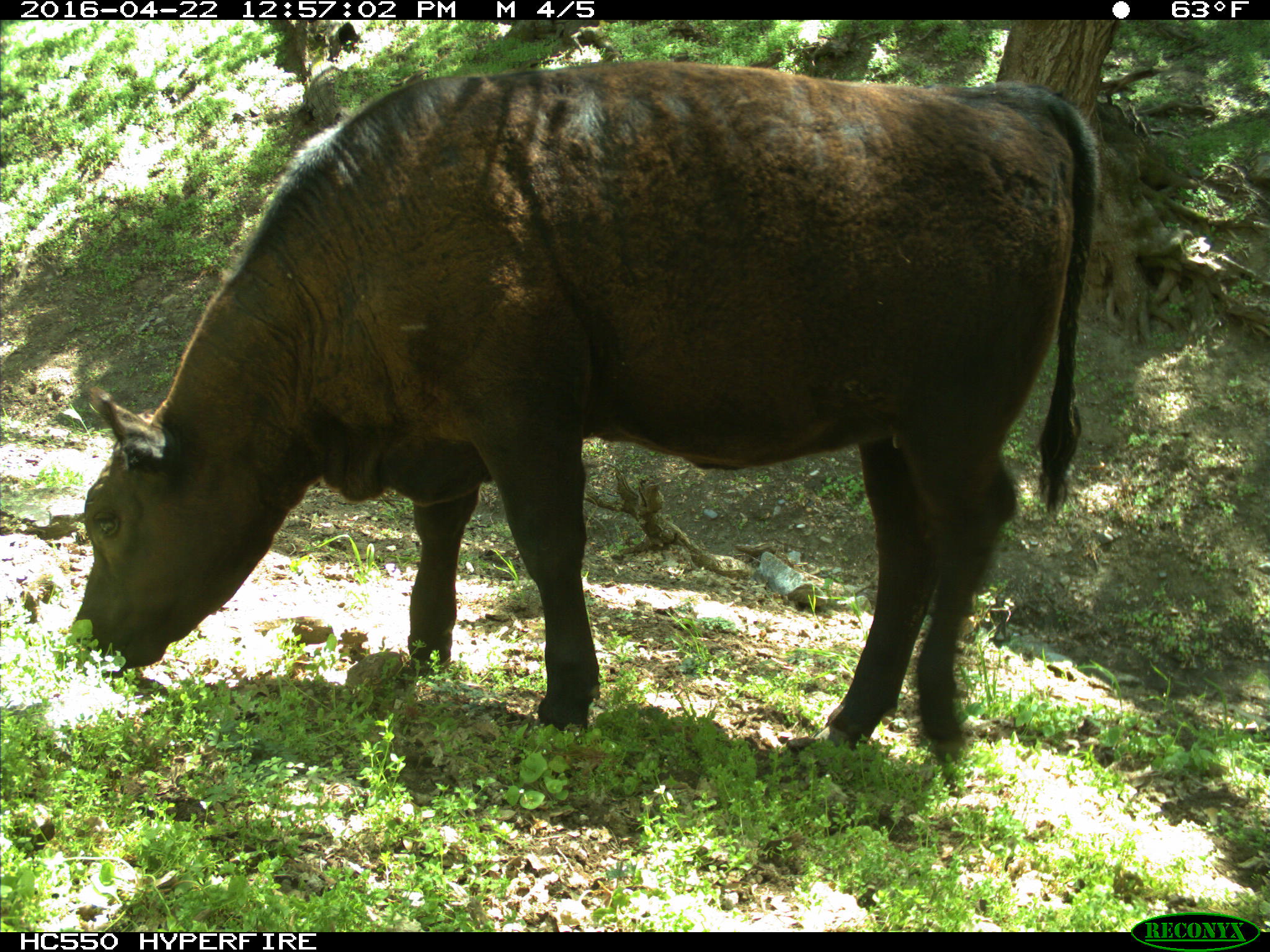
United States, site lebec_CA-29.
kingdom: Animalia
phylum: Chordata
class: Mammalia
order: Artiodactyla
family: Bovidae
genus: Bos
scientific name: Bos taurus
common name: domestic cow